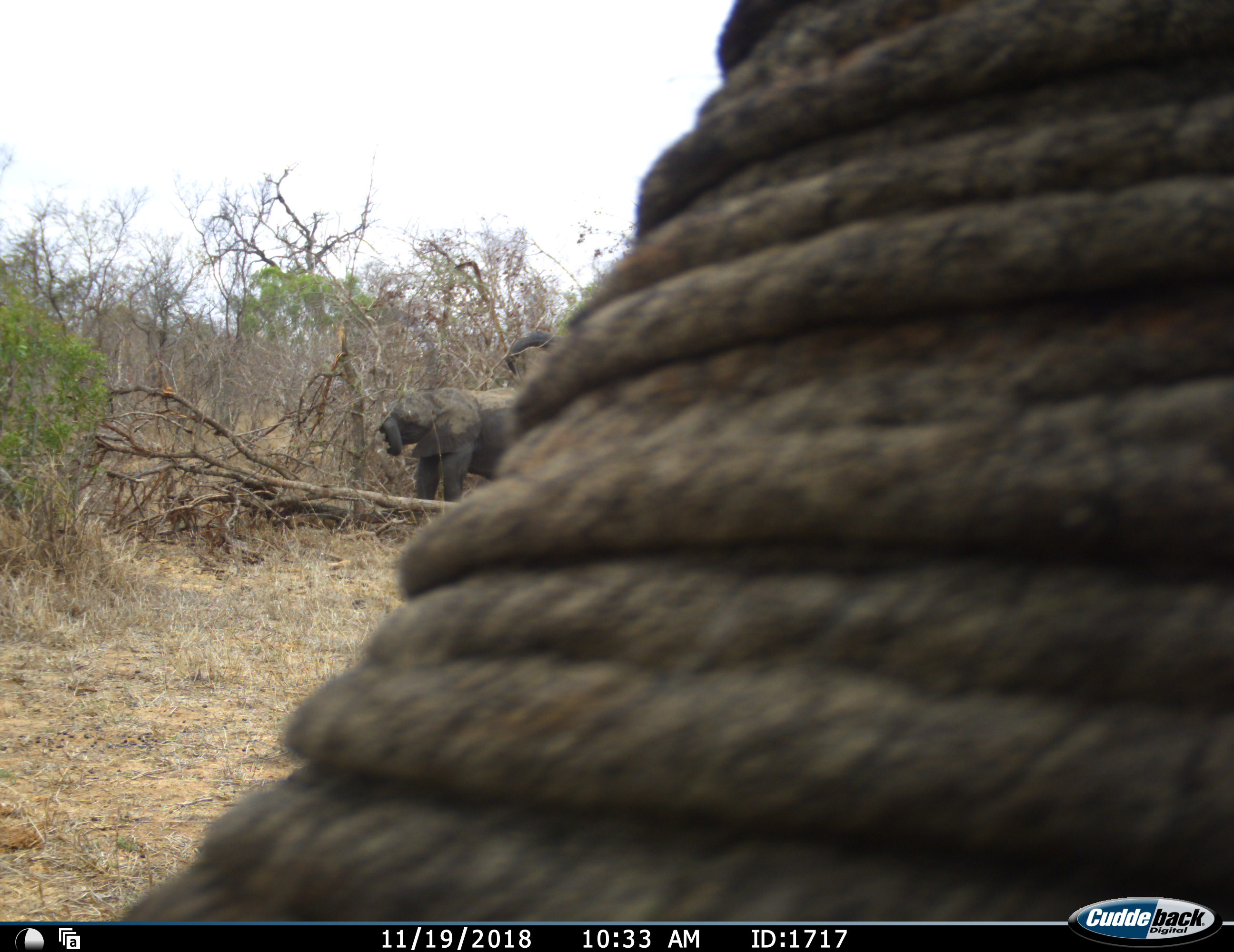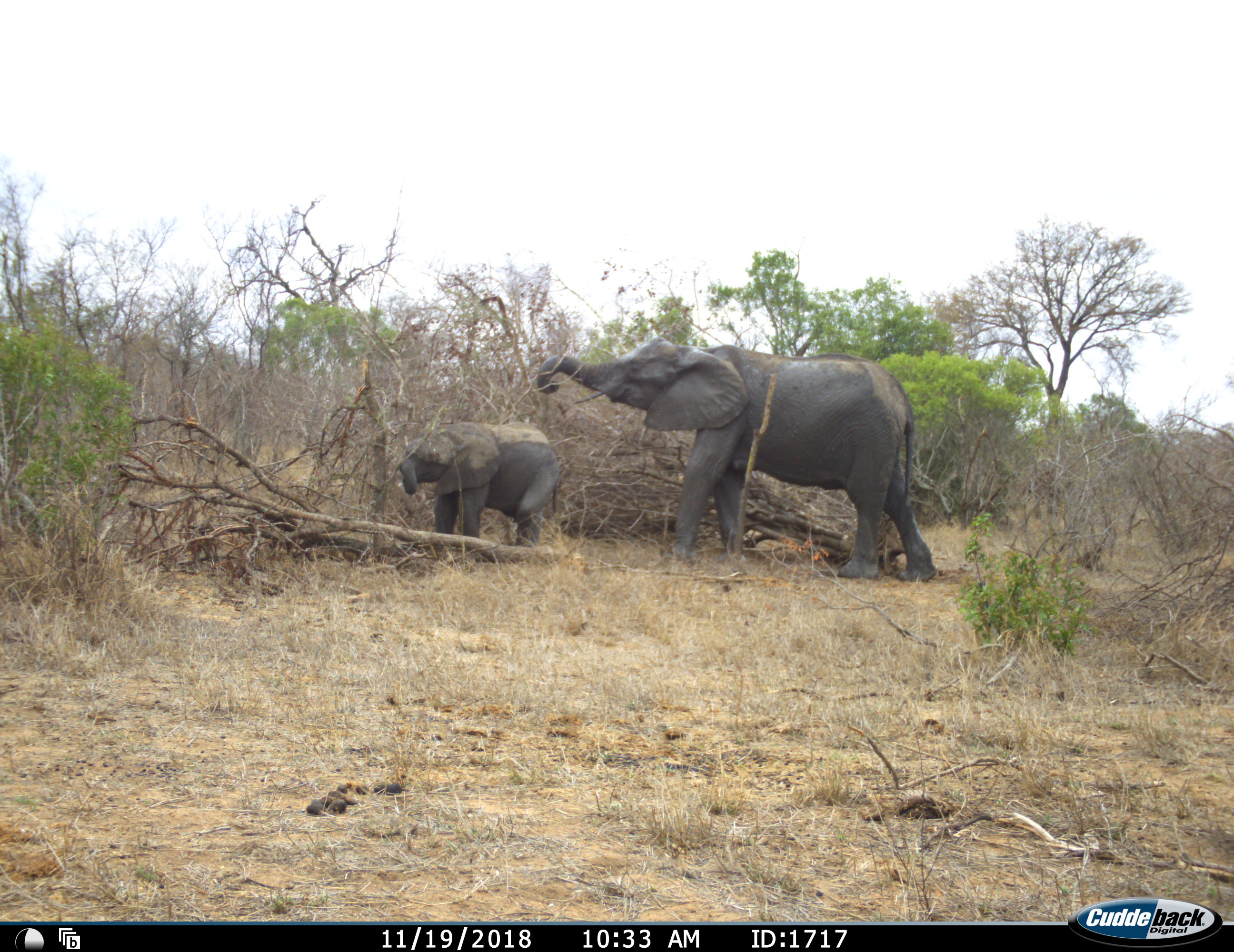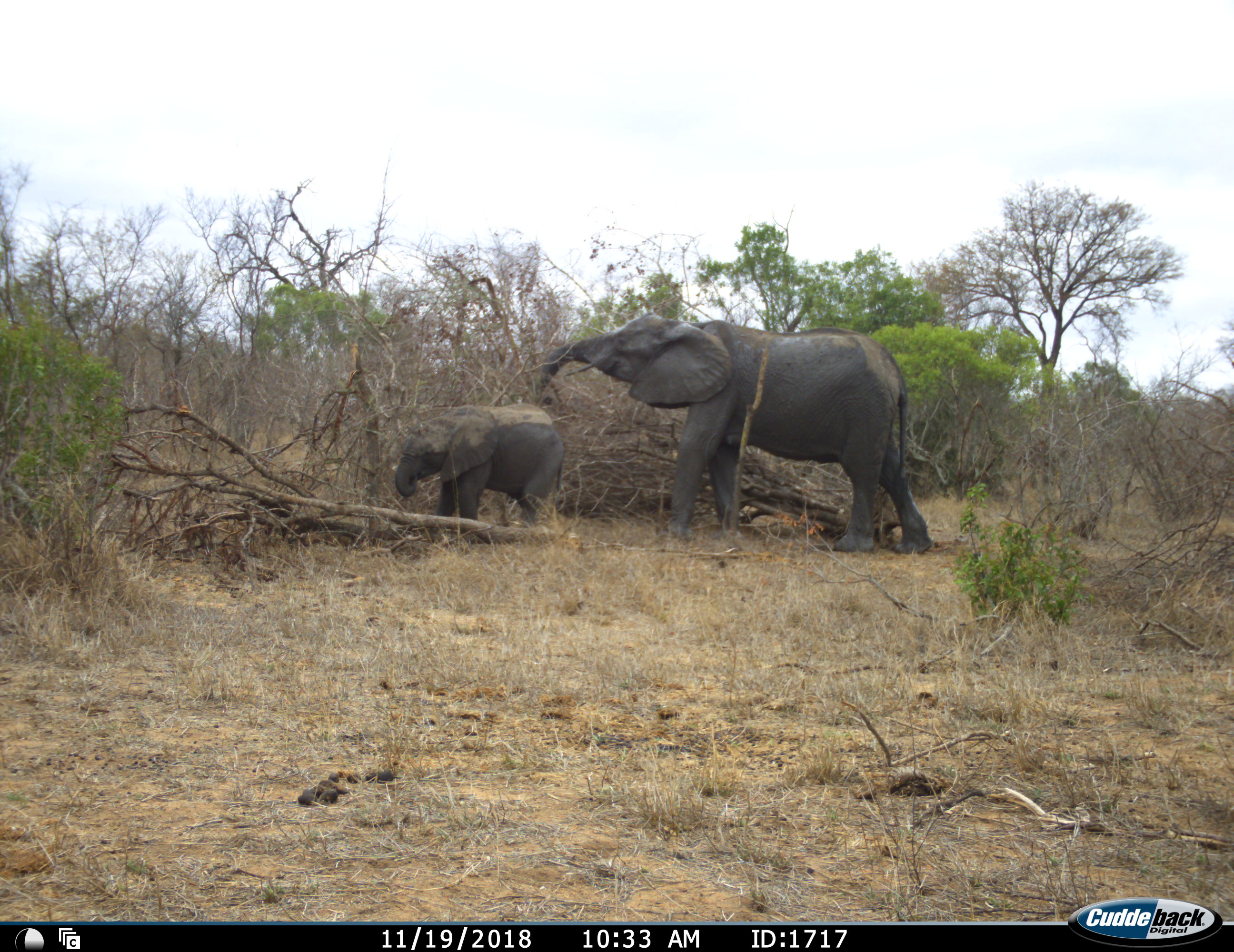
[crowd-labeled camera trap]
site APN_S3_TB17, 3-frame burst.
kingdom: Animalia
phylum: Chordata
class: Mammalia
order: Proboscidea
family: Elephantidae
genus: Loxodonta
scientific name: Loxodonta africana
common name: african bush elephant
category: elephant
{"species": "elephant (african bush elephant) (Loxodonta africana)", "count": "3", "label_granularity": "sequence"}